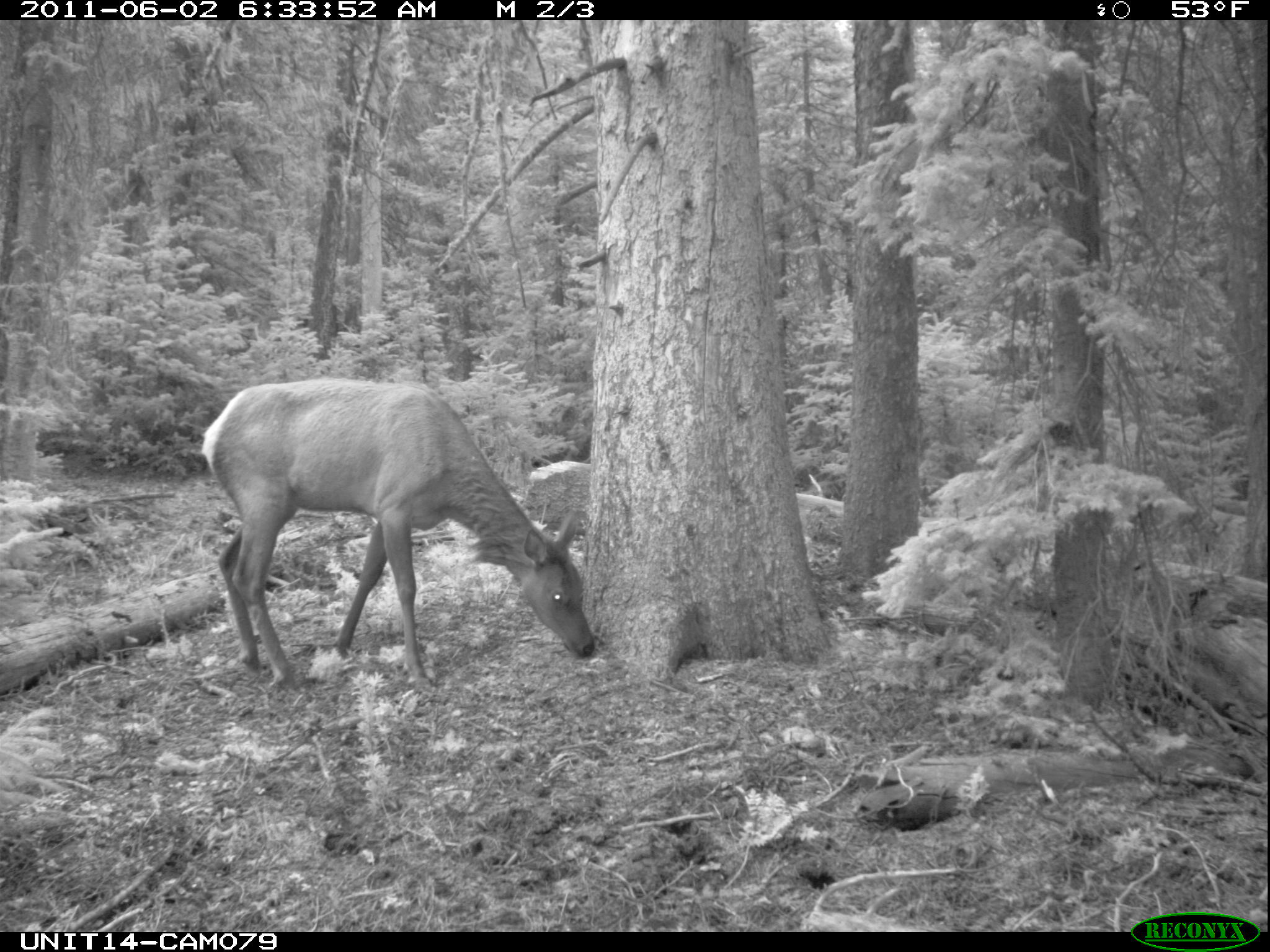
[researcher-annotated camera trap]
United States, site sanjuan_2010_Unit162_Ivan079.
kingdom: Animalia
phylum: Chordata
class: Mammalia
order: Artiodactyla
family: Cervidae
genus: Cervus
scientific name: Cervus elaphus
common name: red deer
Cervus elaphus (red deer).